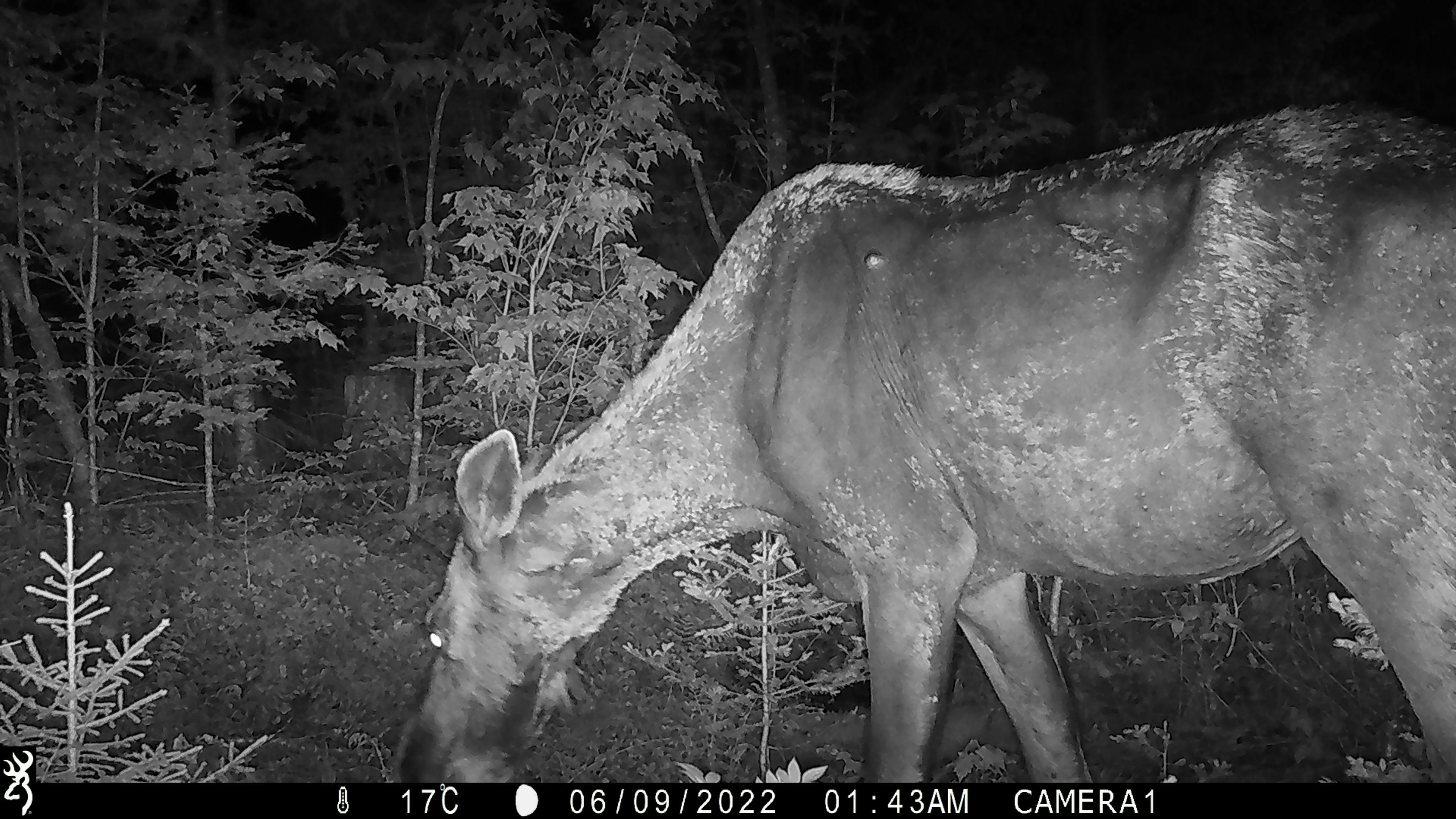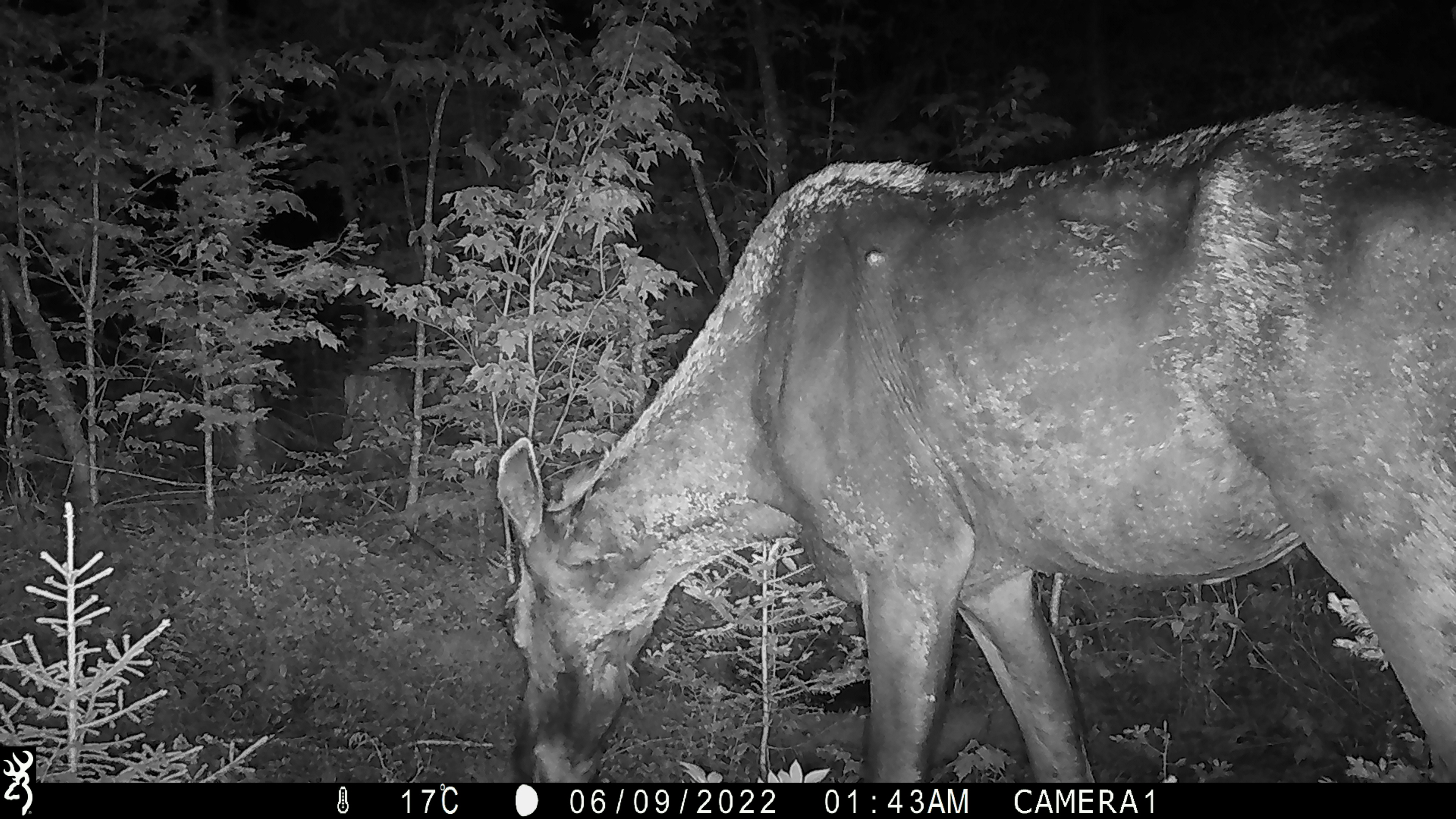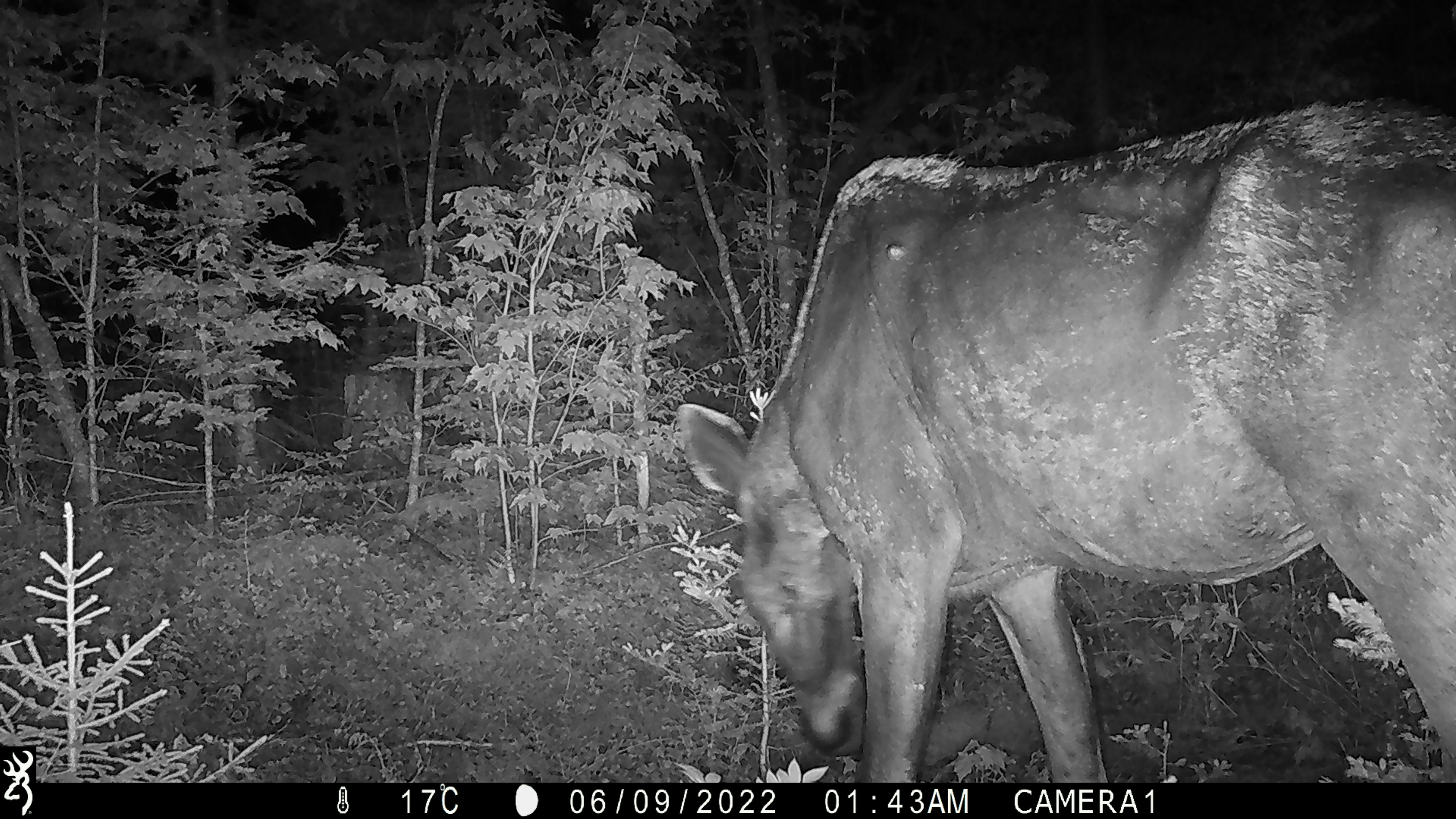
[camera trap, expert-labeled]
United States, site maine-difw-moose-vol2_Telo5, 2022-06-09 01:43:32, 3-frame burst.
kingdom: Animalia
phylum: Chordata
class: Mammalia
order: Artiodactyla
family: Cervidae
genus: Alces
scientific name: Alces alces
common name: moose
Moose (Alces alces).